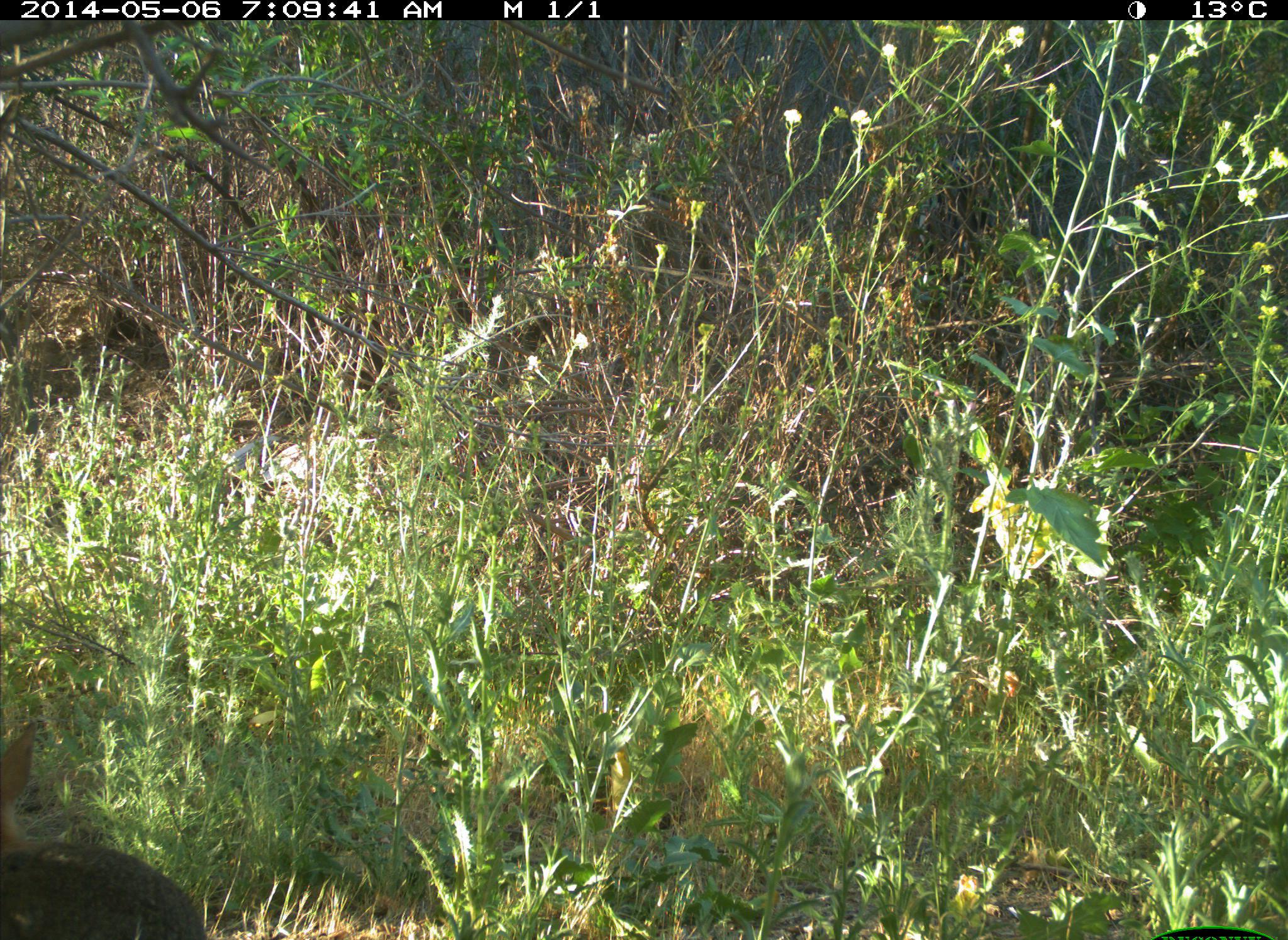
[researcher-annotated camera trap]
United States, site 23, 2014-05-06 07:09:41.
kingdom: Animalia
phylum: Chordata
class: Mammalia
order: Lagomorpha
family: Leporidae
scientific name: Leporidae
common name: rabbits and hares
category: rabbit